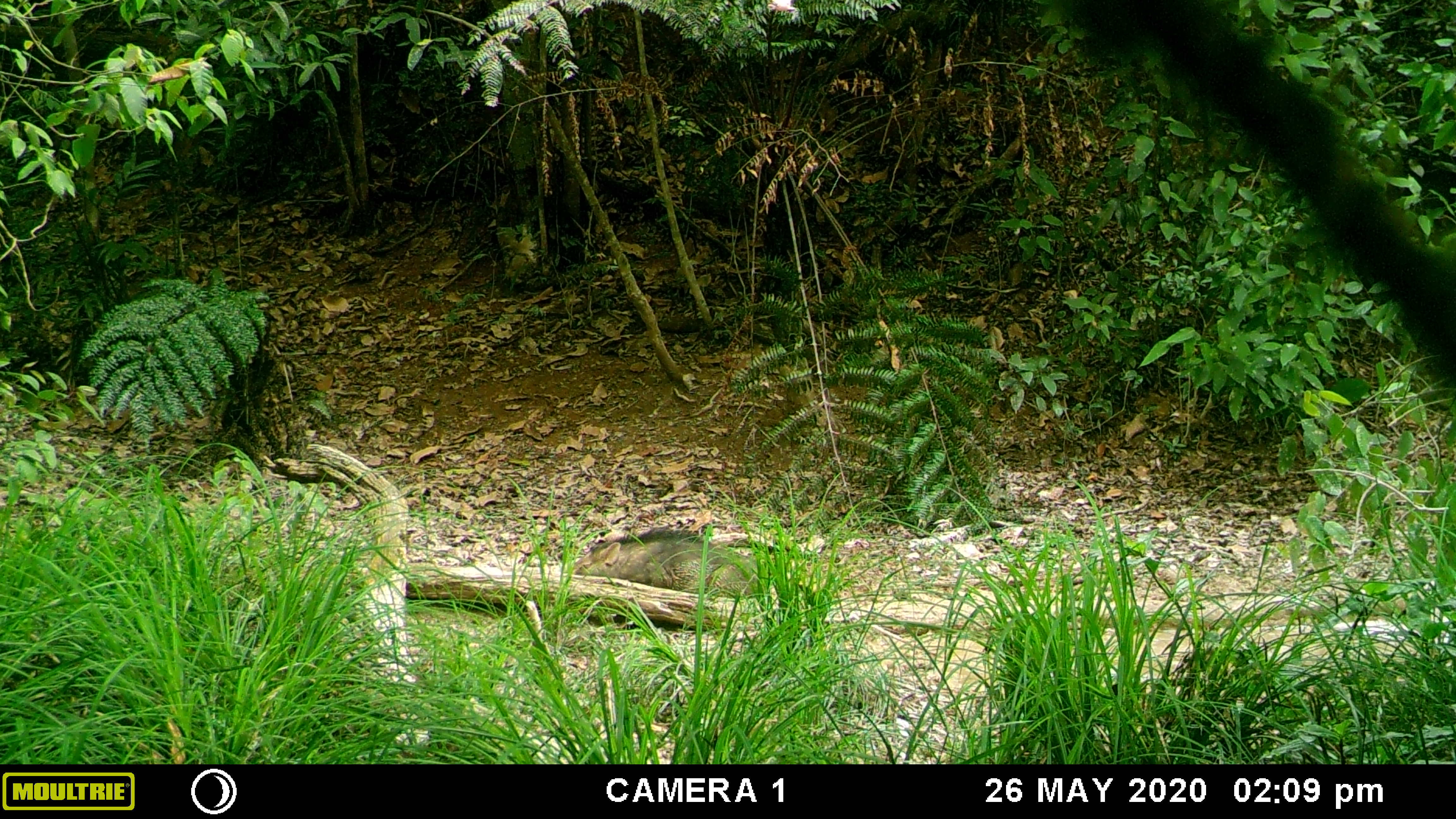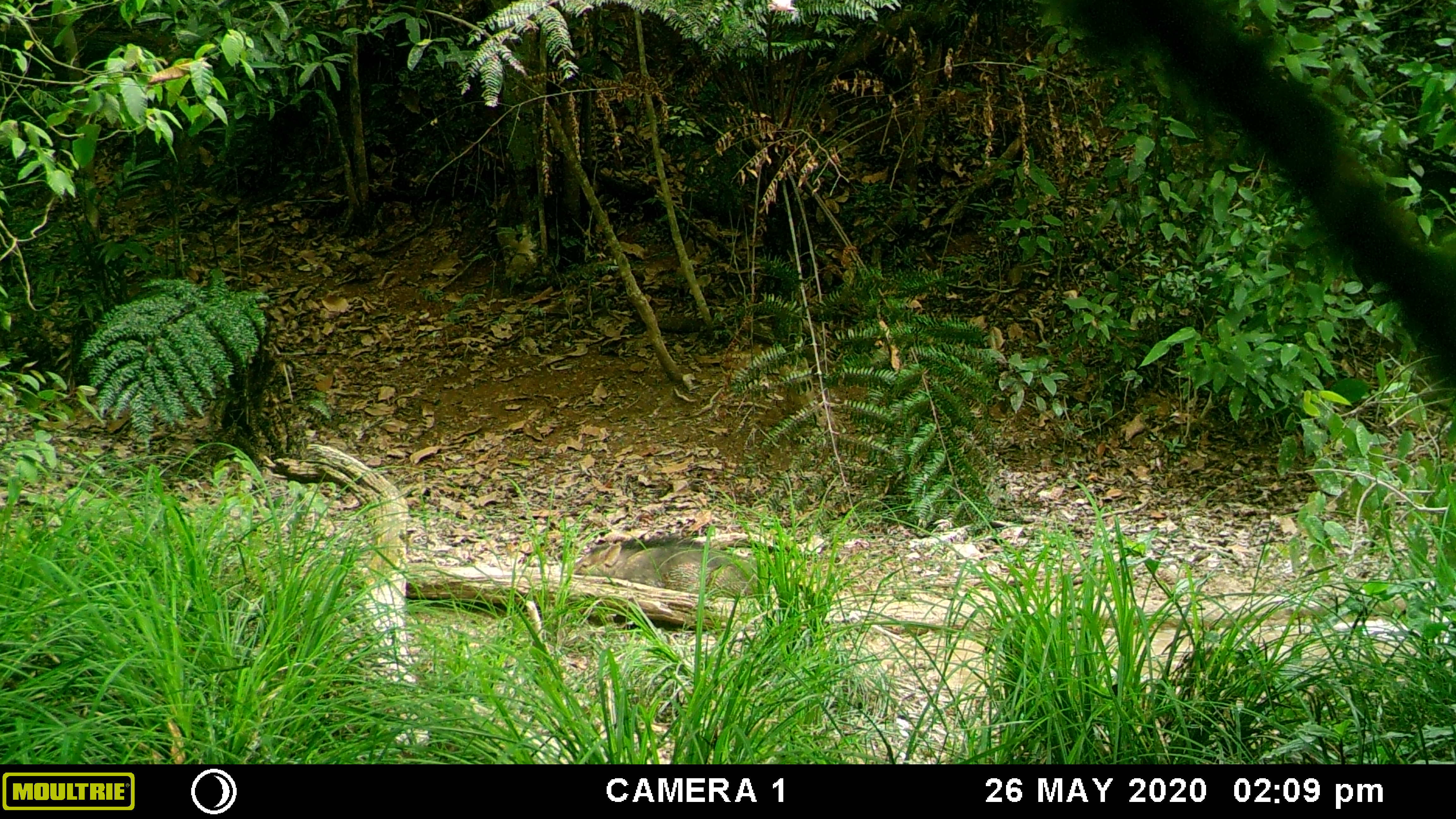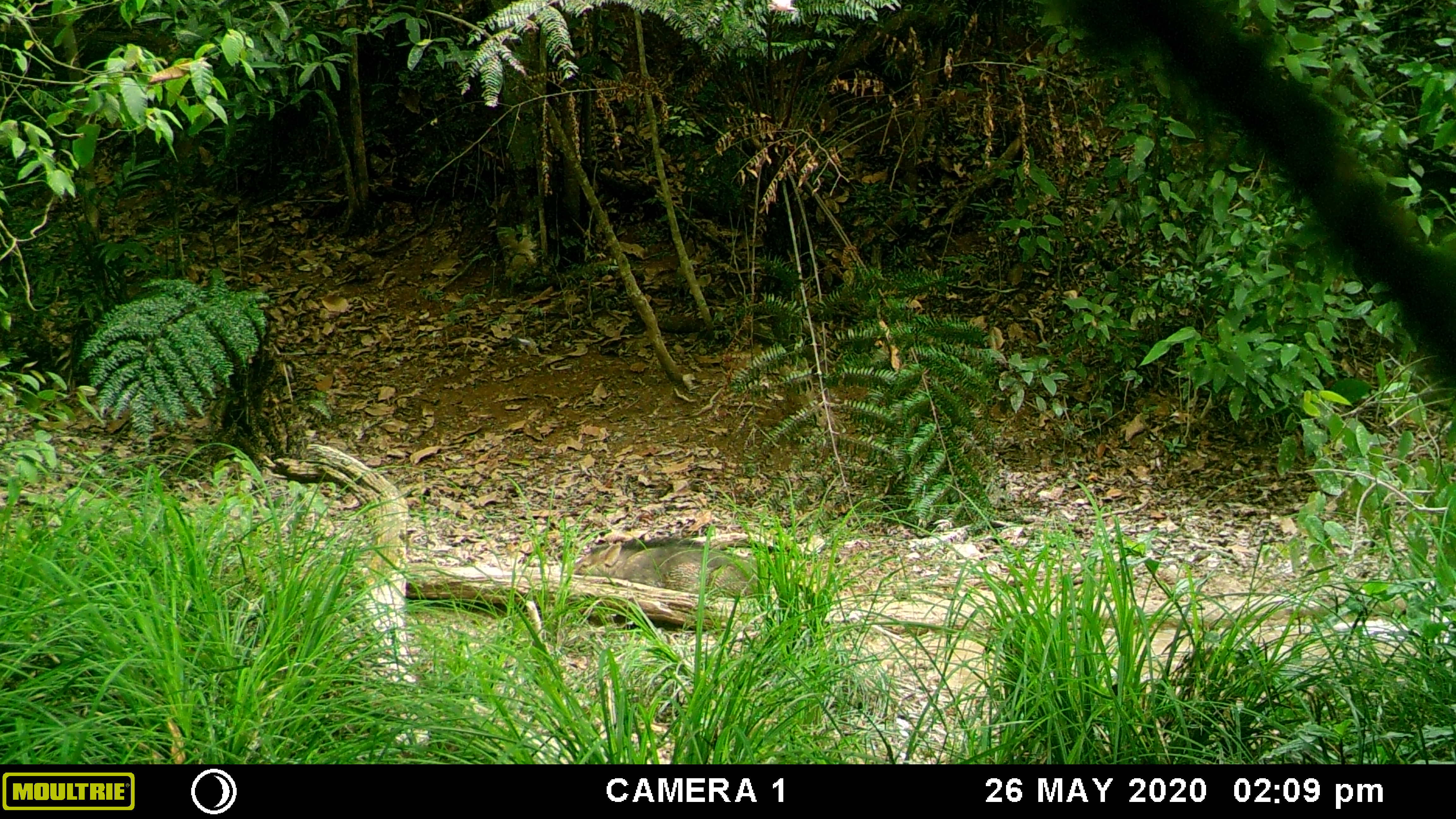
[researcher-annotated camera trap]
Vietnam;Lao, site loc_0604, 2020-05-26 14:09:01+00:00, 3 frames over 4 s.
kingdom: Animalia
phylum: Chordata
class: Mammalia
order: Artiodactyla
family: Suidae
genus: Sus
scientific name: Sus scrofa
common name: eurasian wild pig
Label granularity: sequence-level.